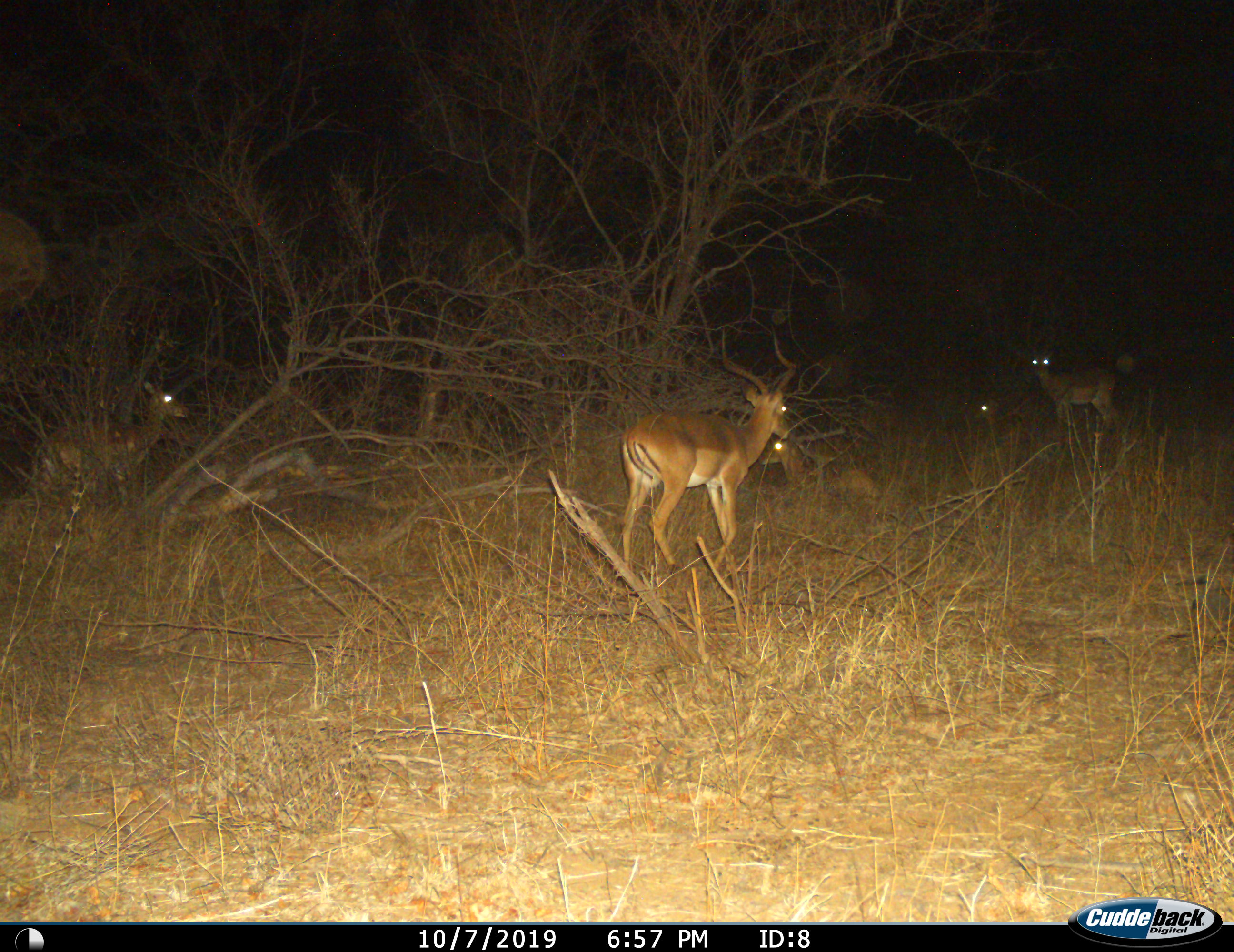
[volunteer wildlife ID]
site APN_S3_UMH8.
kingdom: Animalia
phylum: Chordata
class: Mammalia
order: Artiodactyla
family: Bovidae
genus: Aepyceros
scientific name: Aepyceros melampus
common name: impala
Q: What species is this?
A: Impala (Aepyceros melampus).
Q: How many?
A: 5.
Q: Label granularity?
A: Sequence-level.